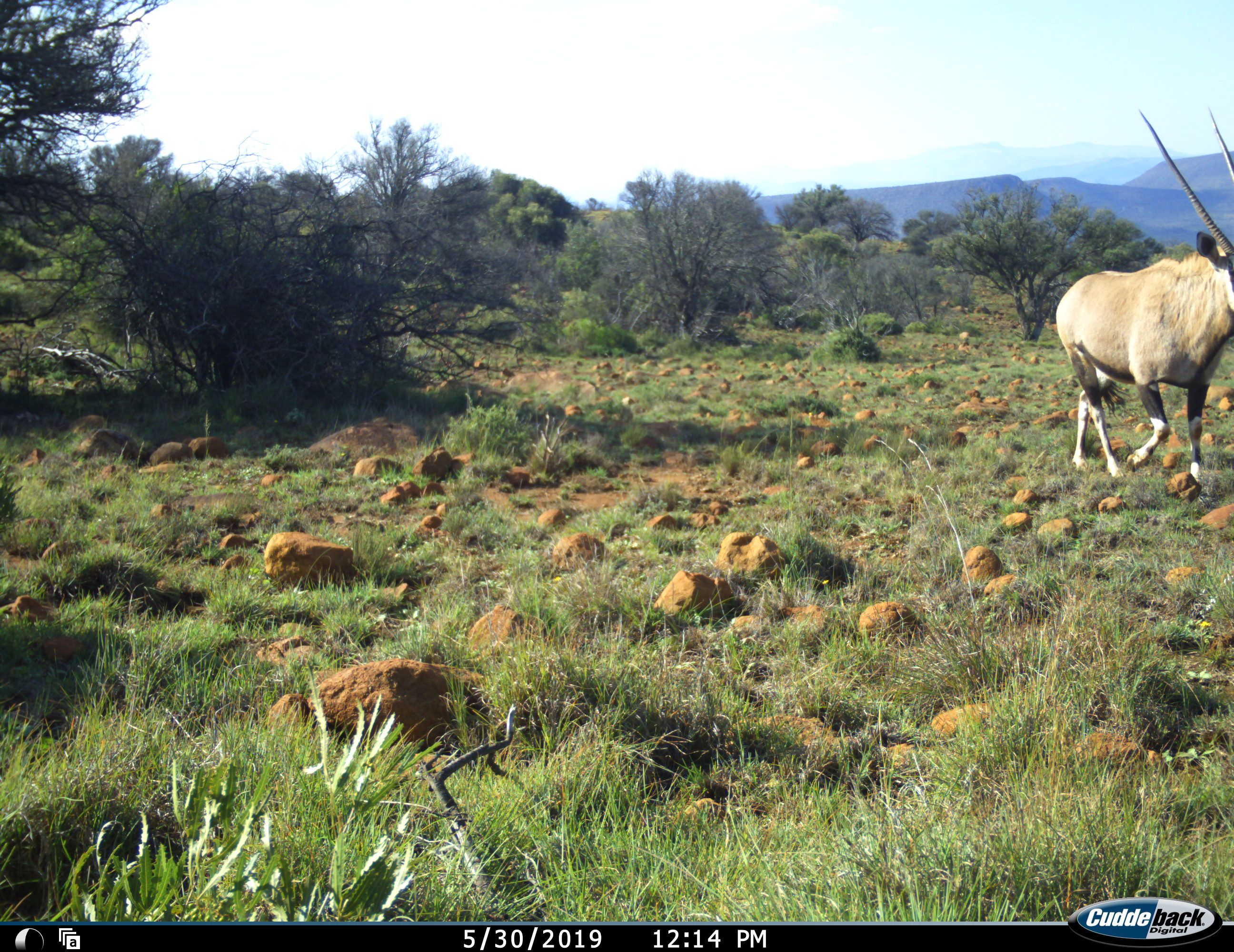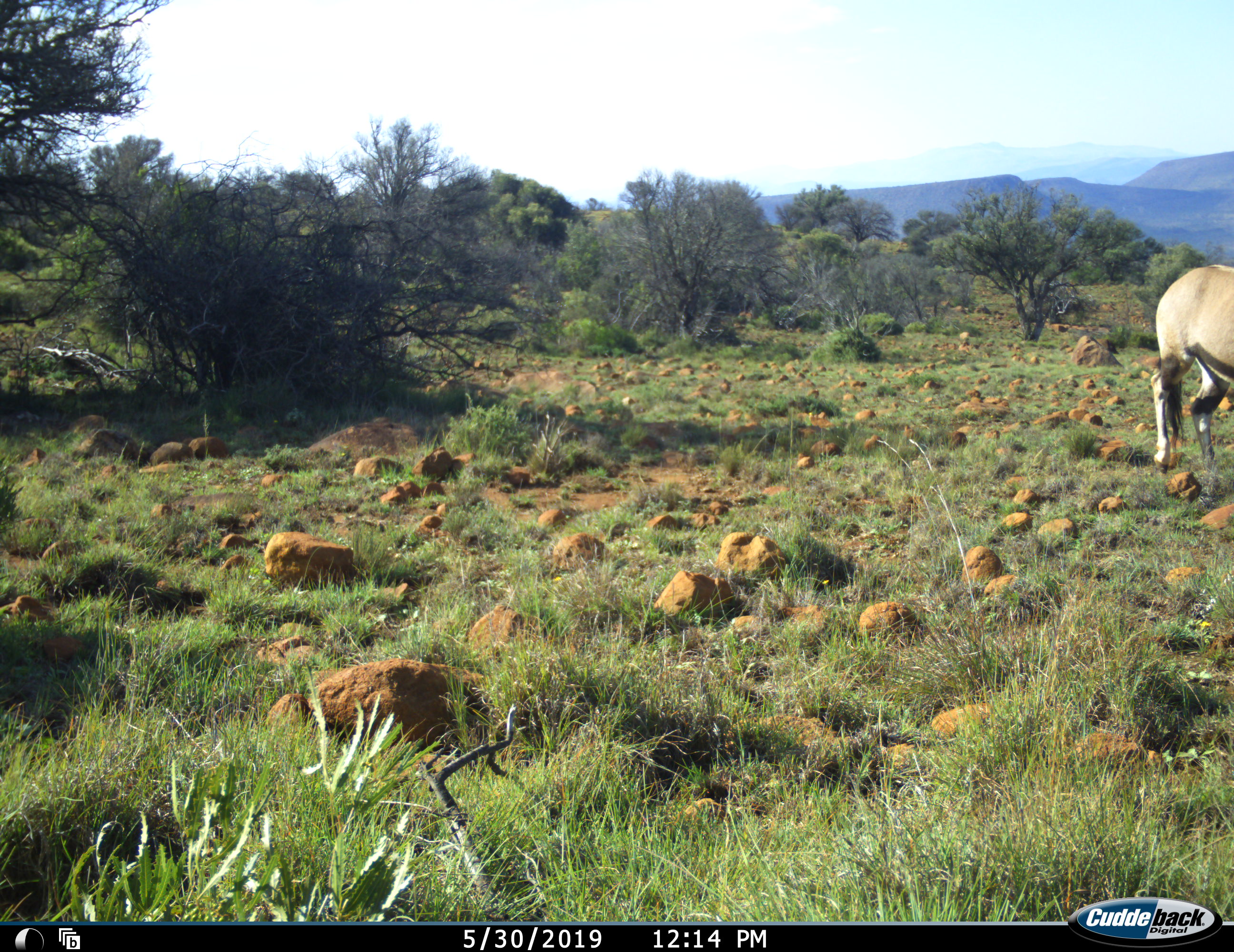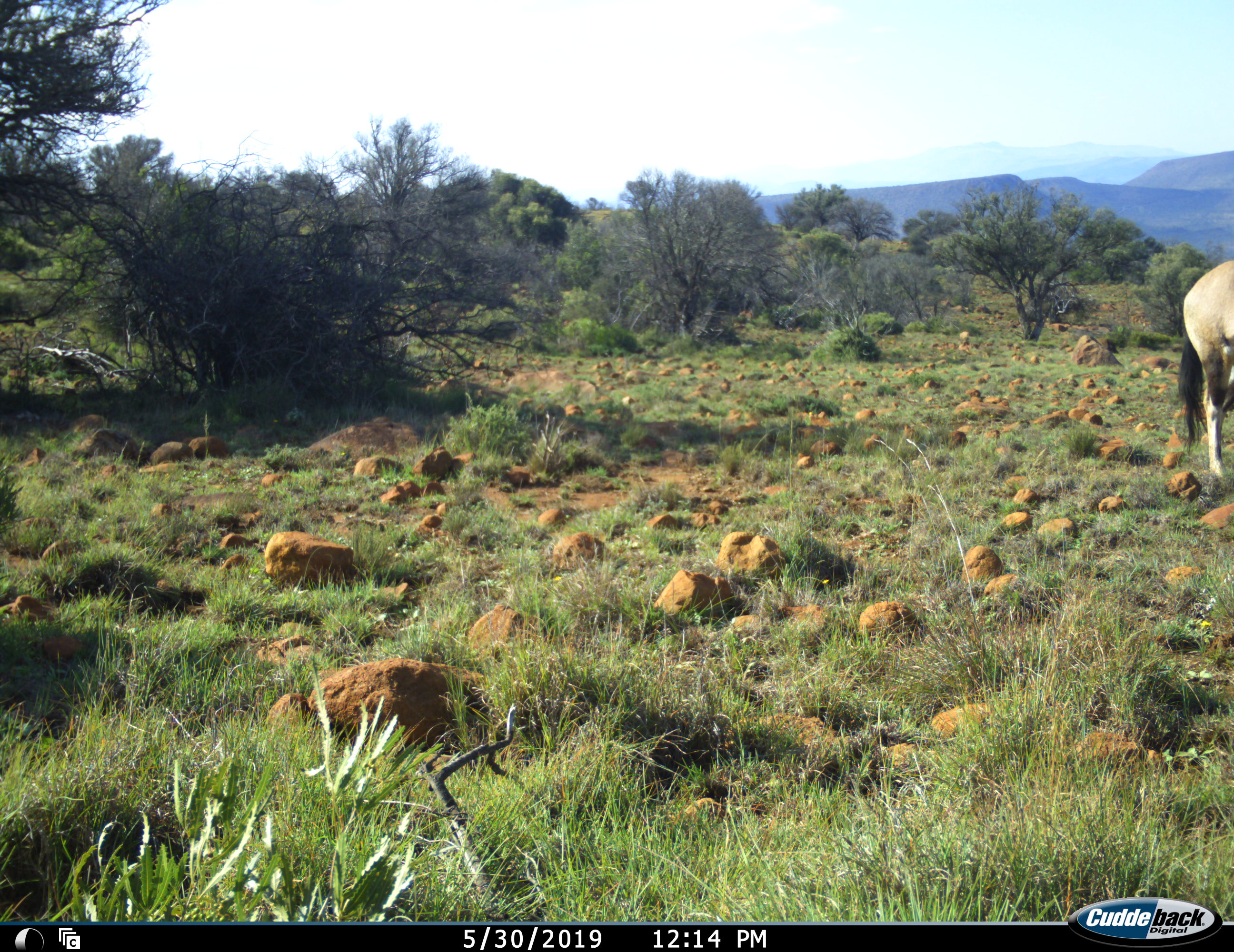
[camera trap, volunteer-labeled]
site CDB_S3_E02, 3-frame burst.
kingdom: Animalia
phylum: Chordata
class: Mammalia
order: Artiodactyla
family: Bovidae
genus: Oryx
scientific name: Oryx gazella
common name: gemsbok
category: oryx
Oryx (gemsbok) (Oryx gazella), count 1. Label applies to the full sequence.